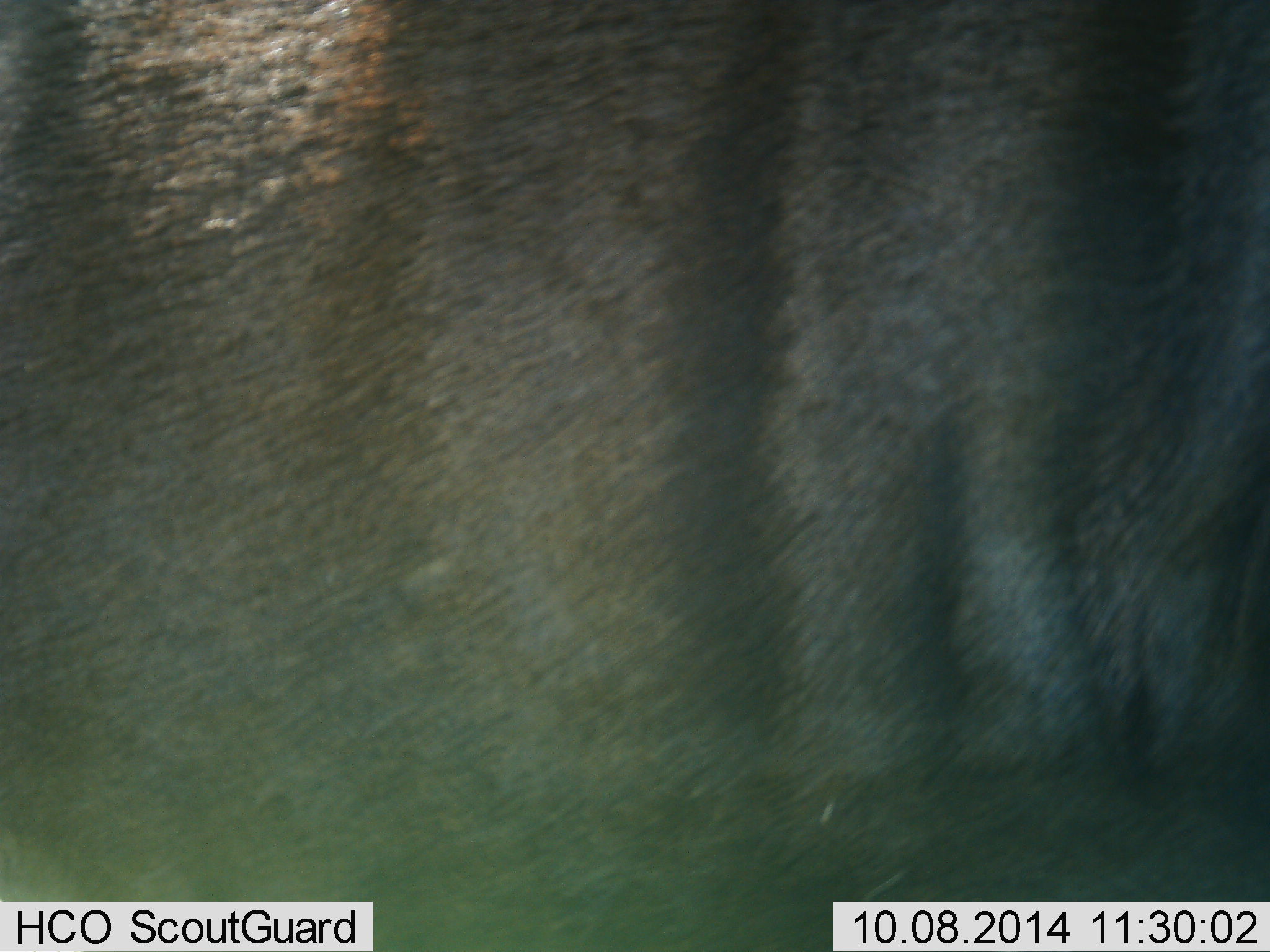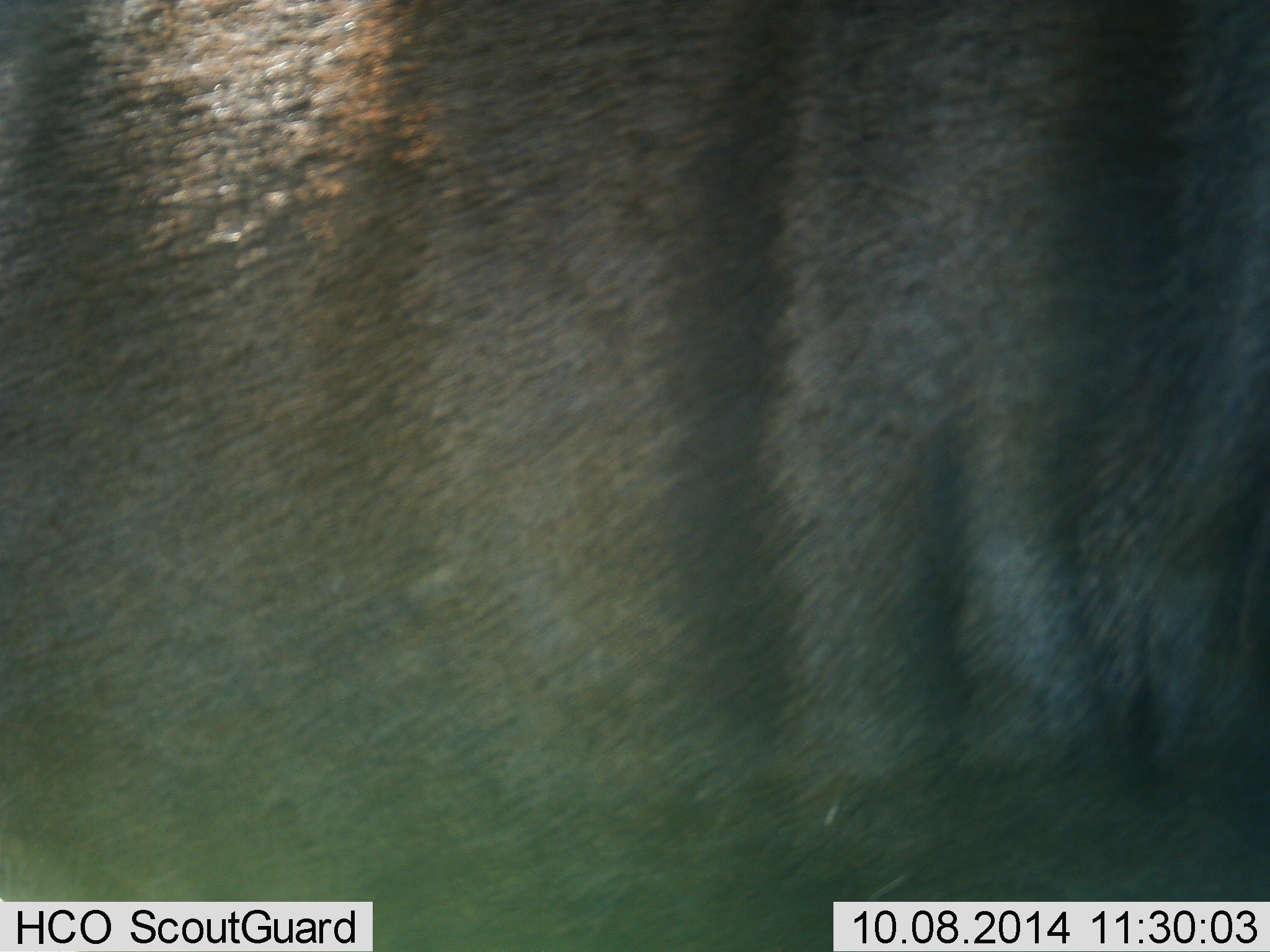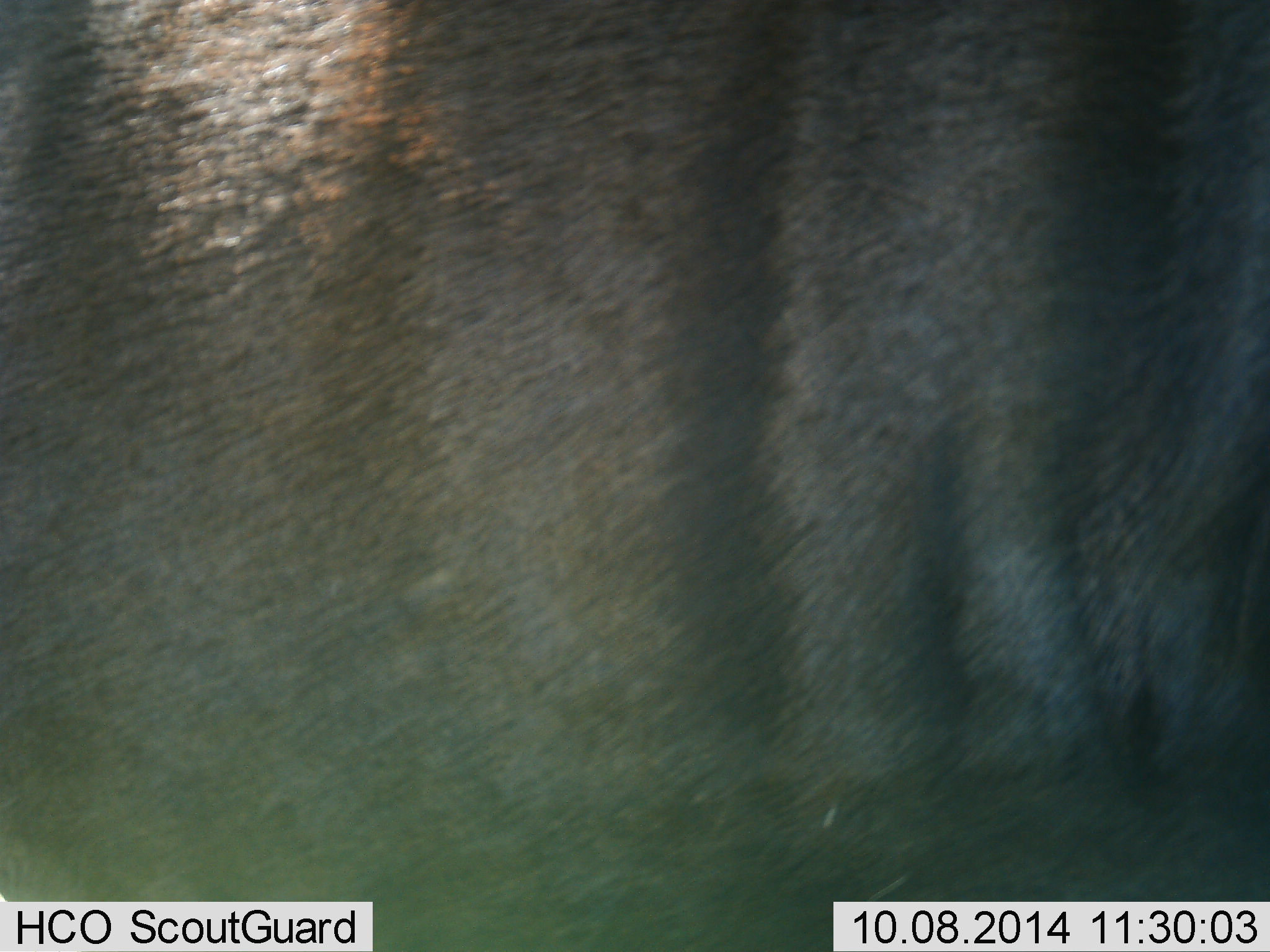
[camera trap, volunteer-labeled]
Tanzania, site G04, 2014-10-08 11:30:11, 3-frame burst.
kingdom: Animalia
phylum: Chordata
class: Mammalia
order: Artiodactyla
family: Bovidae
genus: Connochaetes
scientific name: Connochaetes taurinus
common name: blue wildebeest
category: wildebeest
Wildebeest (blue wildebeest) (Connochaetes taurinus), count 1. Behavior (volunteer vote fractions): standing 90%, resting 10%, moving 0%, interacting 0%. Young present (vote fraction): 0%. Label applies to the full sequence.